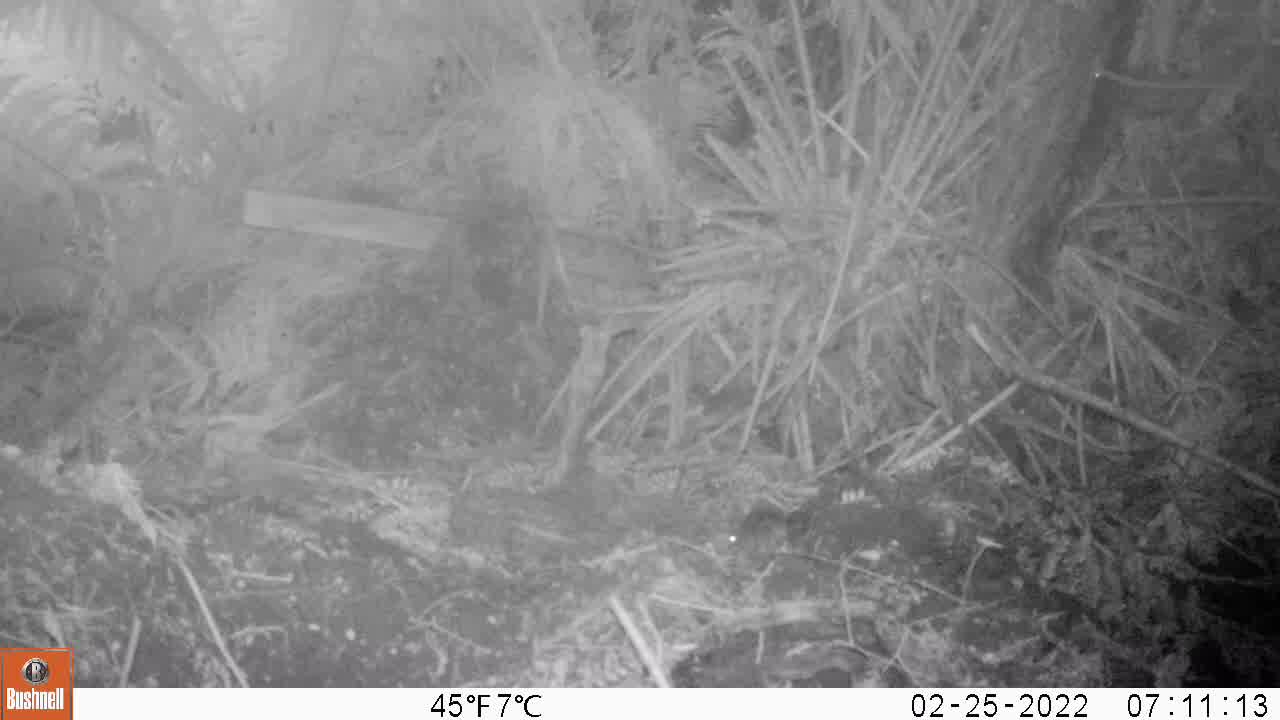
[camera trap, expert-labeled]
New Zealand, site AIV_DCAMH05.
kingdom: Animalia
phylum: Chordata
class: Mammalia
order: Rodentia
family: Muridae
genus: Mus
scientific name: Mus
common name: mouse